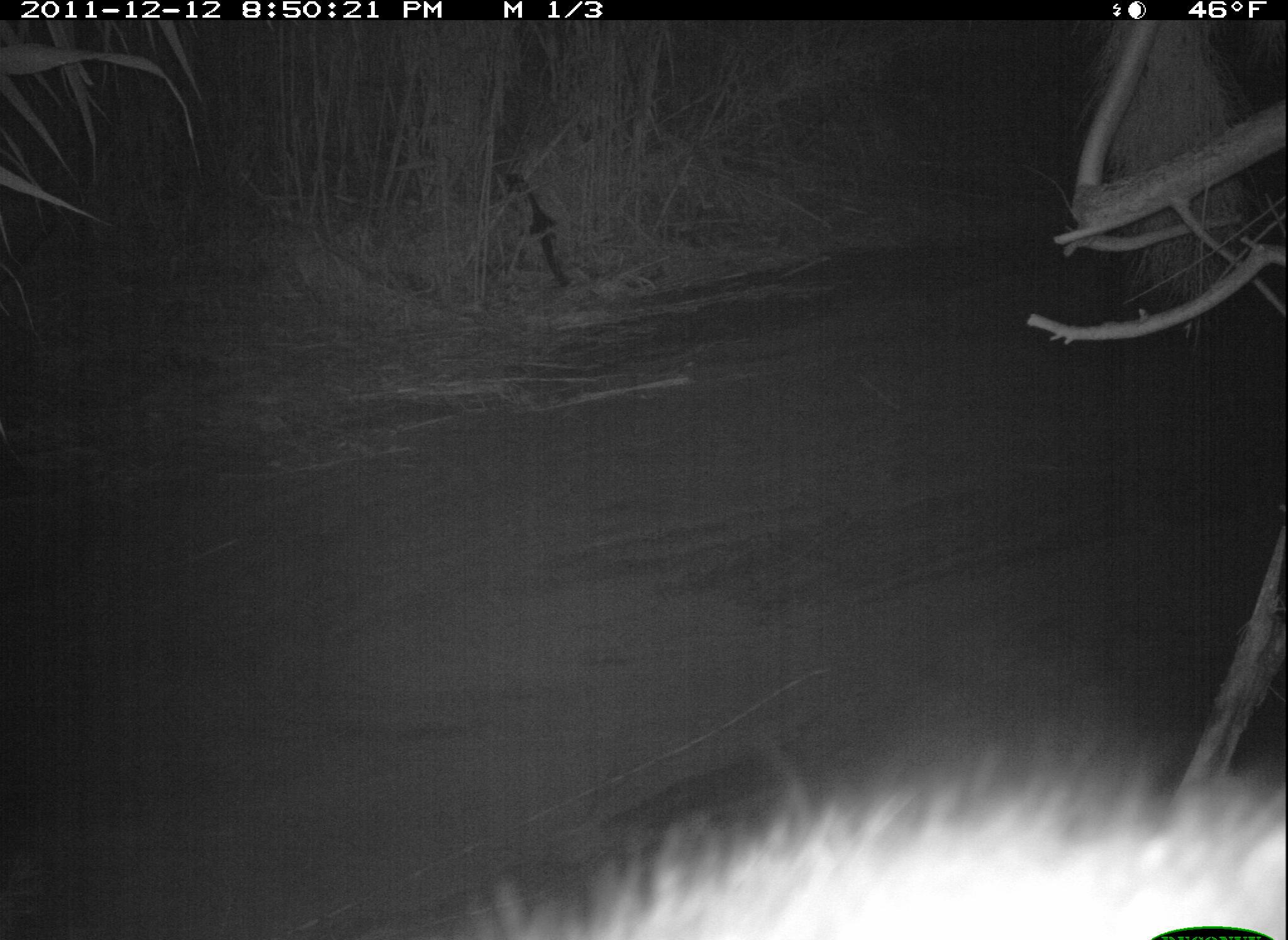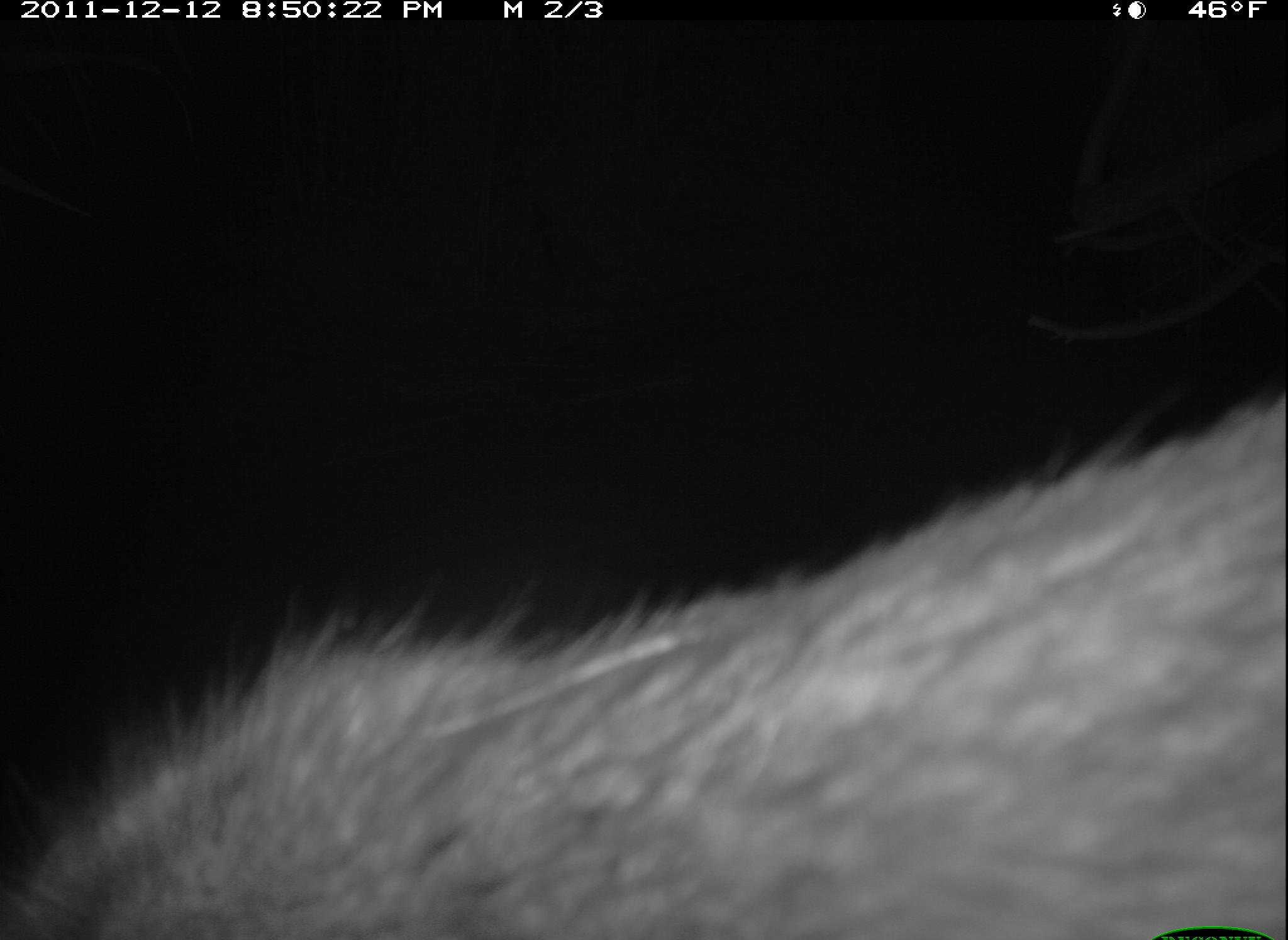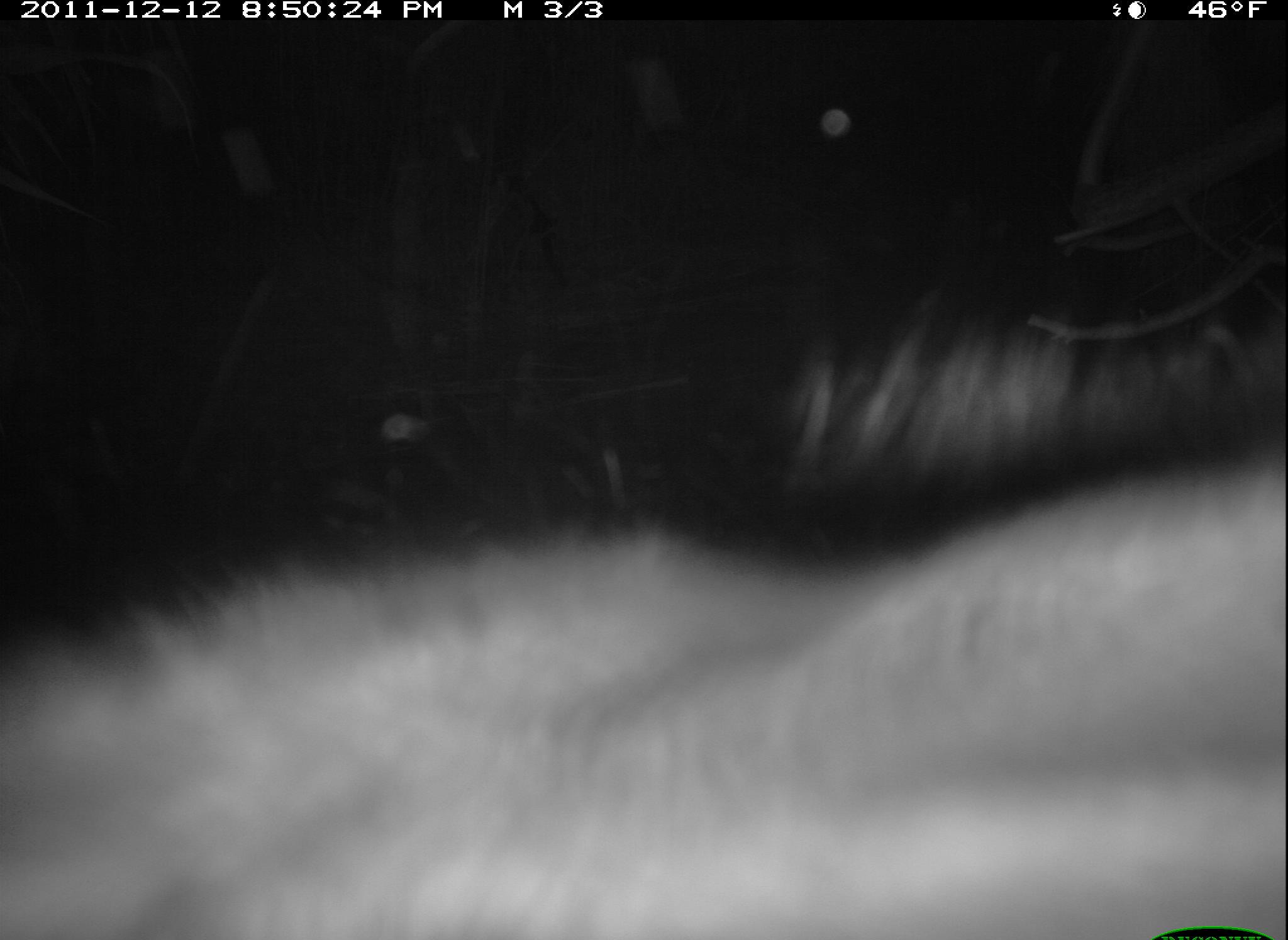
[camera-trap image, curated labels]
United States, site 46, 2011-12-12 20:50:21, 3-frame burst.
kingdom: Animalia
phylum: Chordata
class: Mammalia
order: Carnivora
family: Procyonidae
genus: Procyon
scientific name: Procyon lotor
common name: raccoon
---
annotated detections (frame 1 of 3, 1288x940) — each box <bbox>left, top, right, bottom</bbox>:
raccoon: <bbox>407, 728, 1285, 936</bbox>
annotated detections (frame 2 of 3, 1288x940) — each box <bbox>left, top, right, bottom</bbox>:
raccoon: <bbox>14, 382, 1283, 940</bbox>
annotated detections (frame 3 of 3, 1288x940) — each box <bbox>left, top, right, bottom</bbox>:
raccoon: <bbox>0, 441, 1285, 940</bbox>